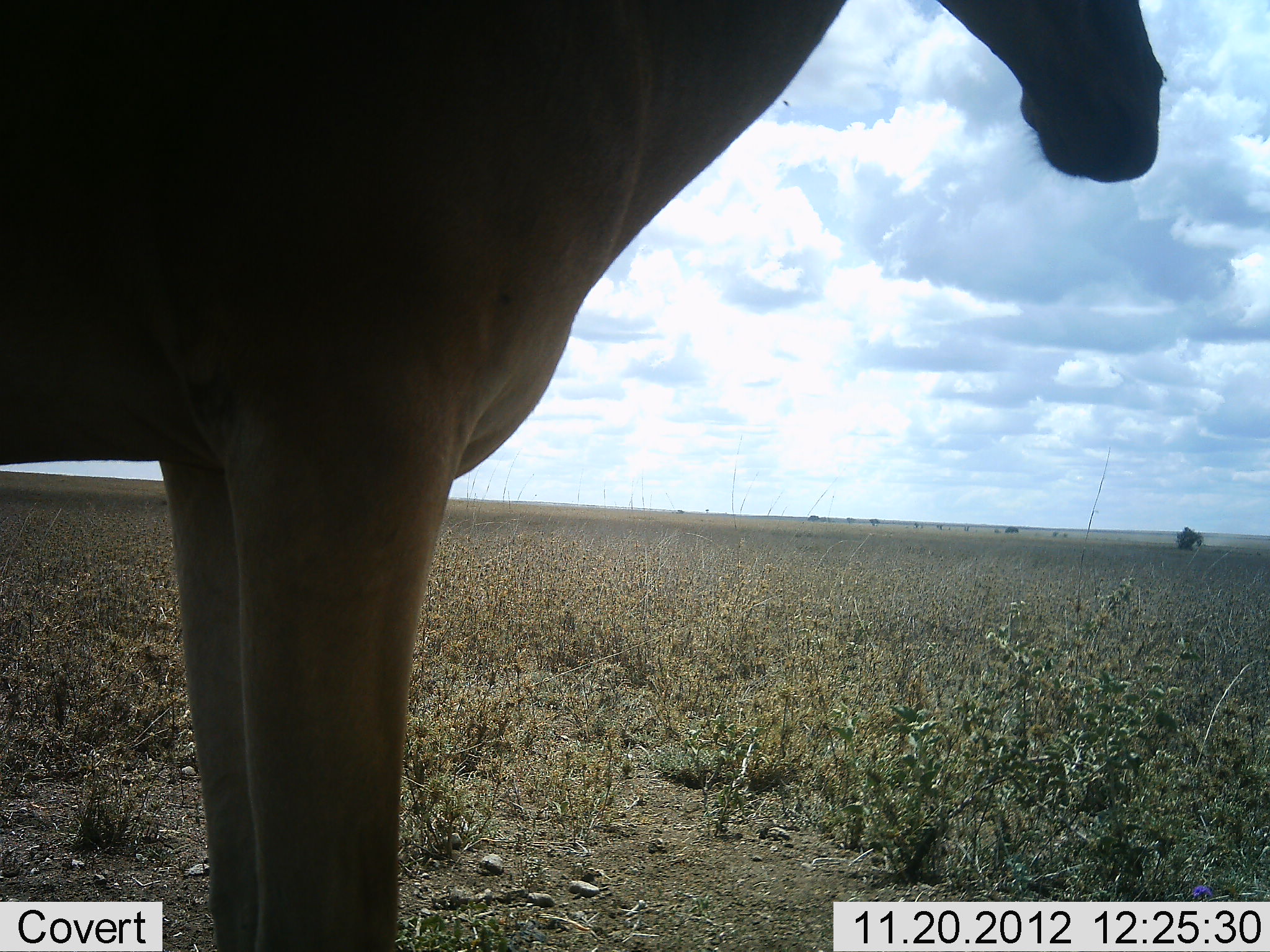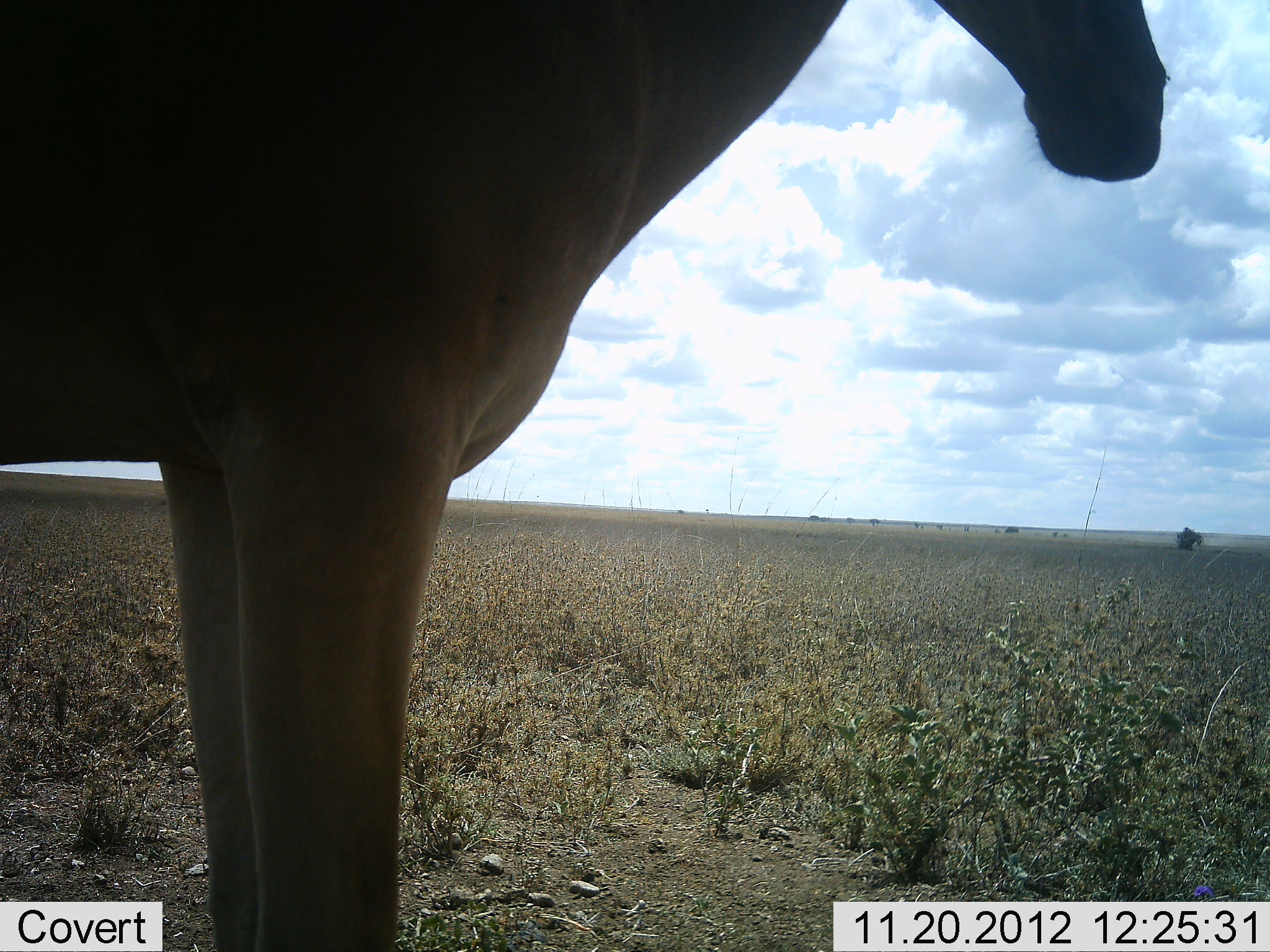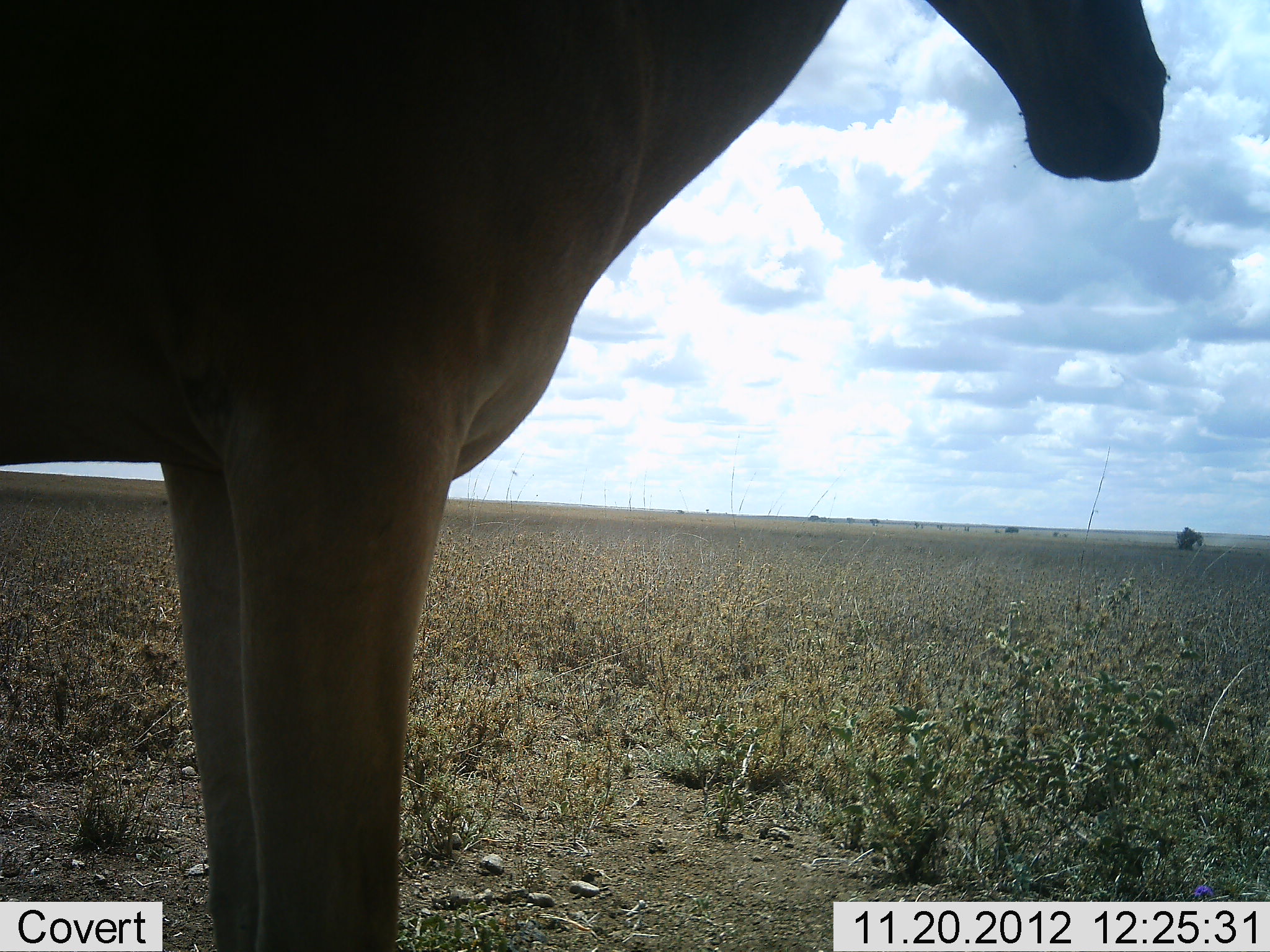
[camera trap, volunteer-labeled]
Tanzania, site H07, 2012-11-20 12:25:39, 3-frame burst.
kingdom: Animalia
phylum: Chordata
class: Mammalia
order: Artiodactyla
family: Bovidae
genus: Alcelaphus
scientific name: Alcelaphus buselaphus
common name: hartebeest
Hartebeest (Alcelaphus buselaphus), count 1. Behavior (volunteer vote fractions): standing 90%, resting 0%, moving 0%, interacting 0%. Young present (vote fraction): 0%. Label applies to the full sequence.